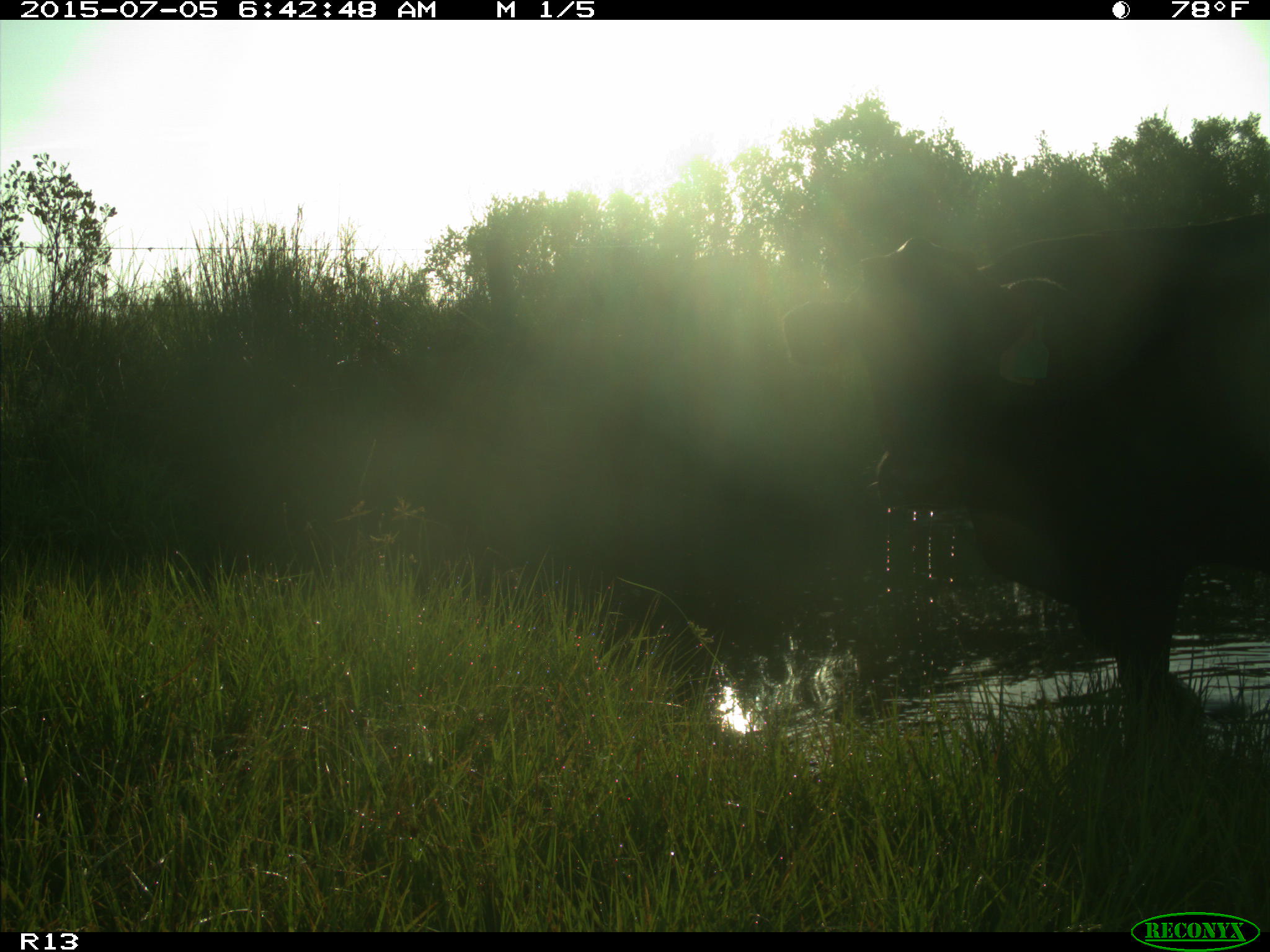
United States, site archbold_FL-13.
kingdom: Animalia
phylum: Chordata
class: Mammalia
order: Artiodactyla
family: Bovidae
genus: Bos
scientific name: Bos taurus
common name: domestic cow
Bos taurus (domestic cow).